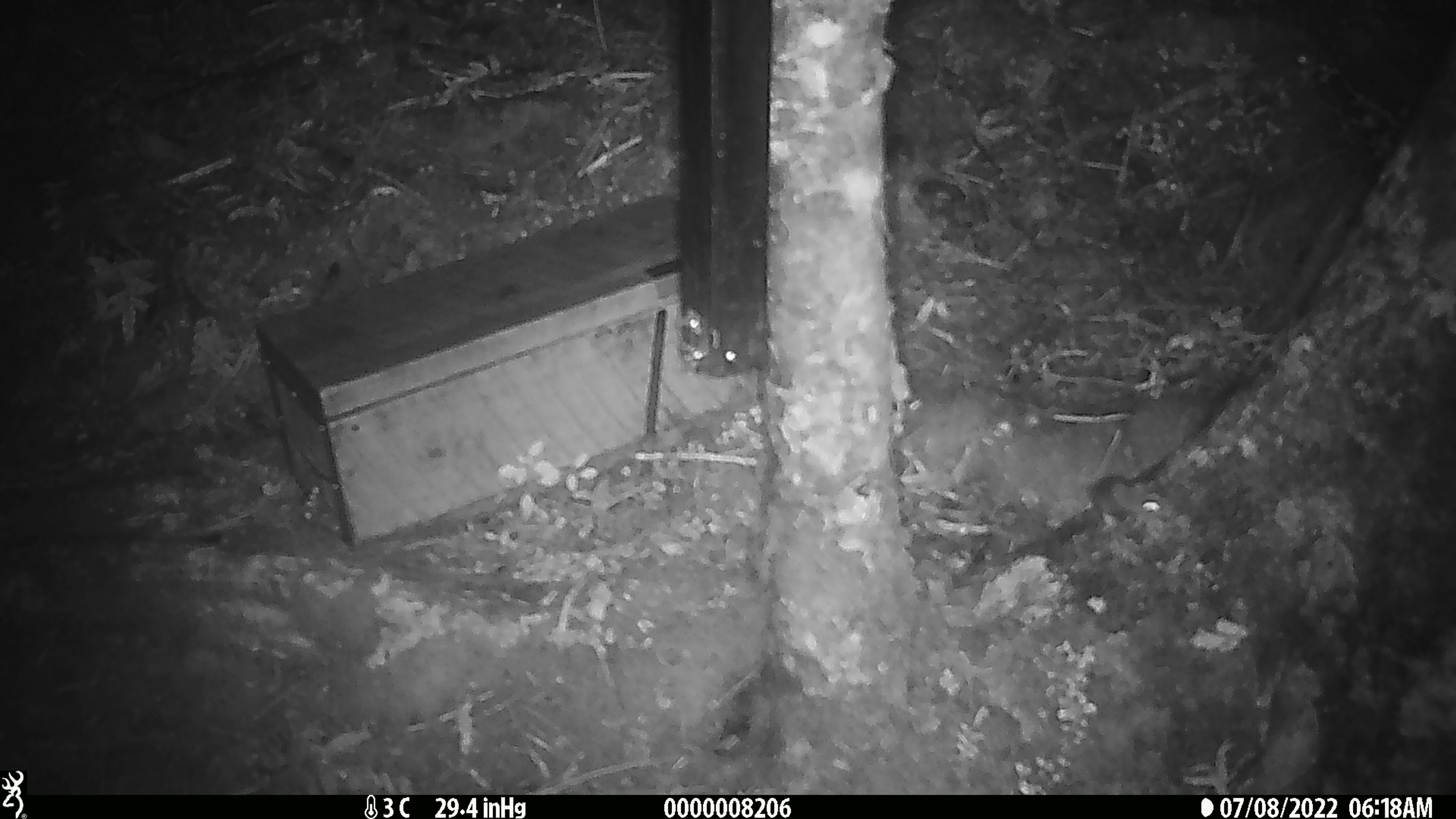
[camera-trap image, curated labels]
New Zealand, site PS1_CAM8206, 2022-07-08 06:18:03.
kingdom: Animalia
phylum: Chordata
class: Mammalia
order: Rodentia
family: Muridae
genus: Mus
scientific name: Mus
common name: mouse